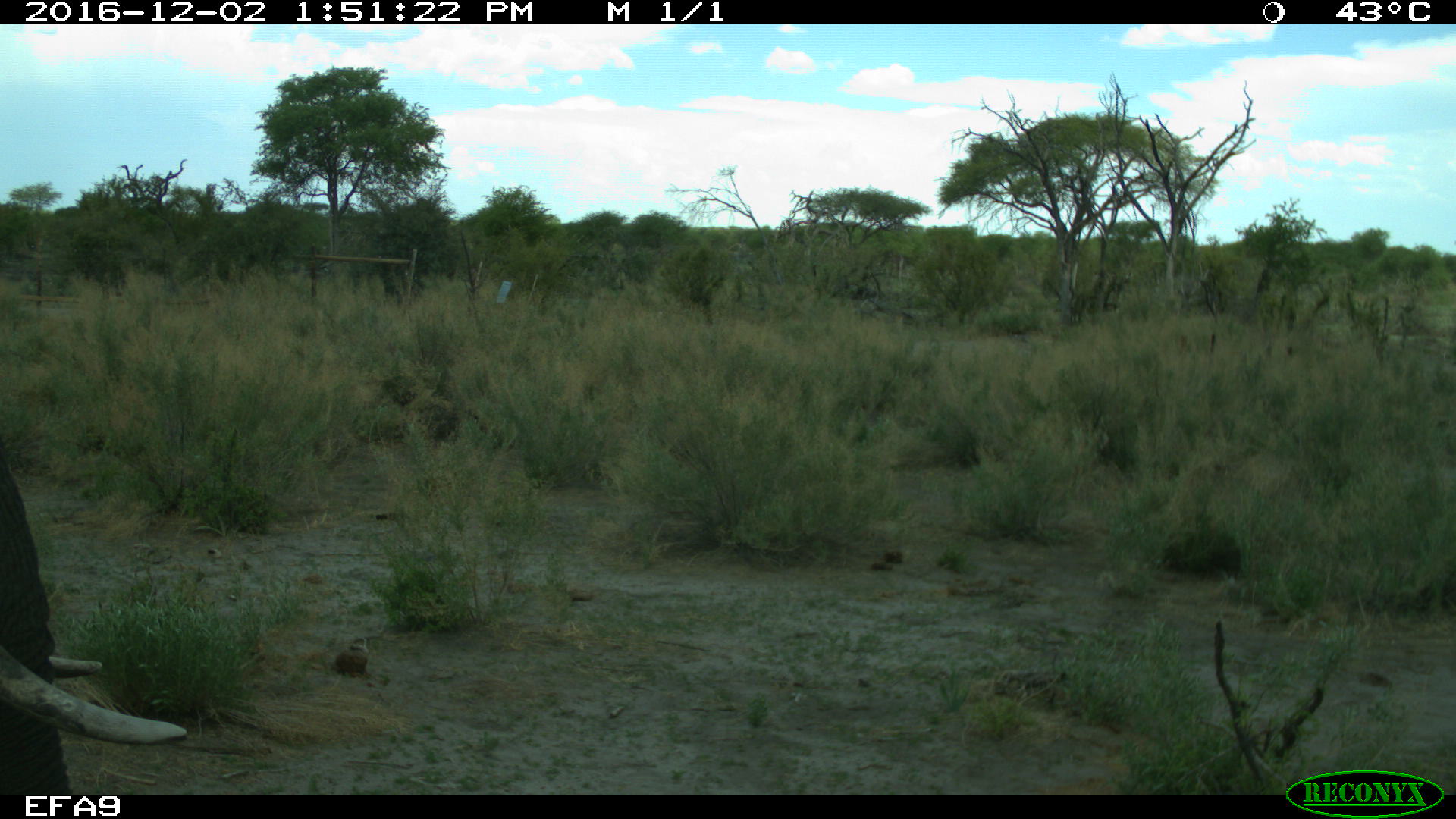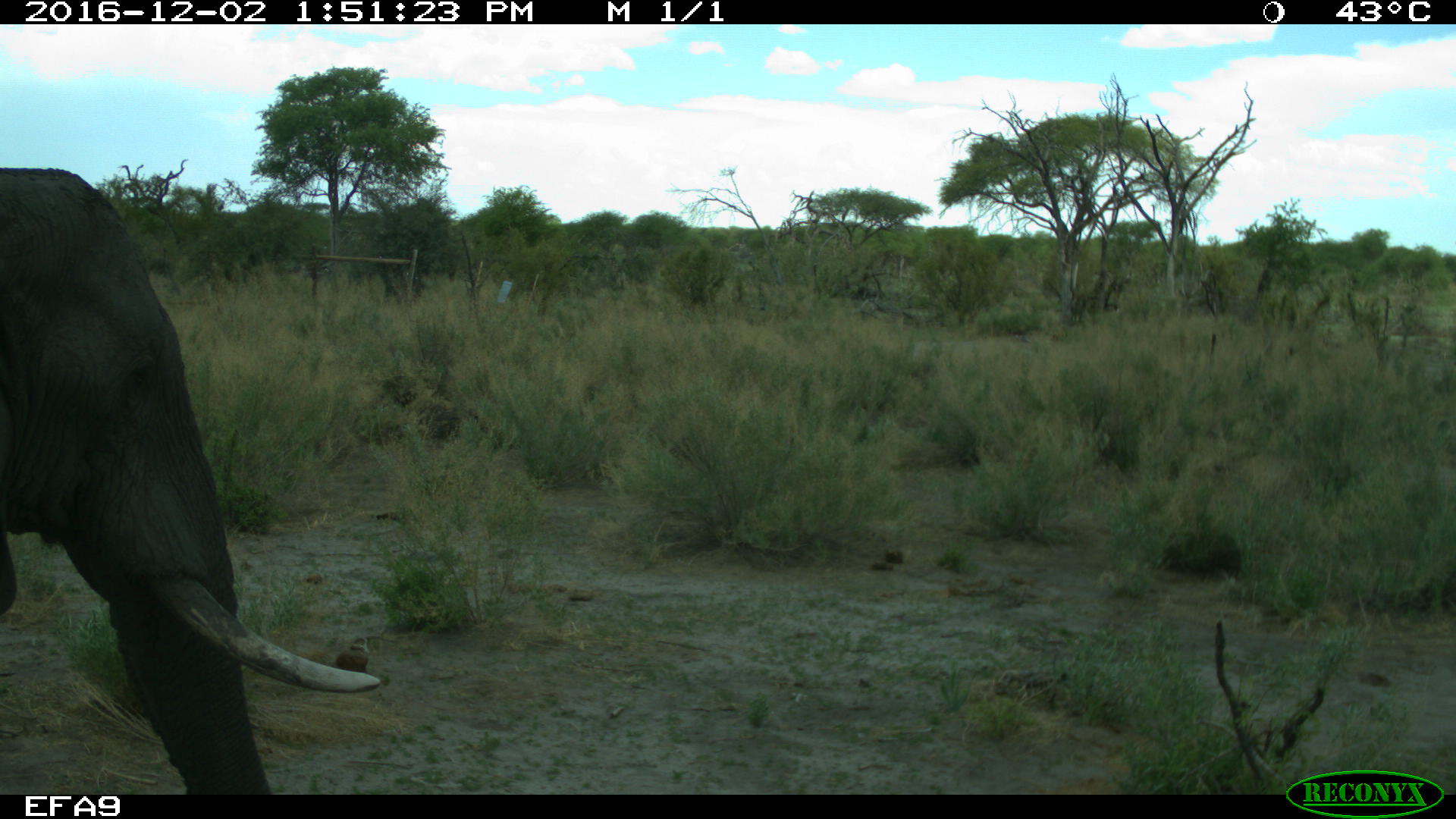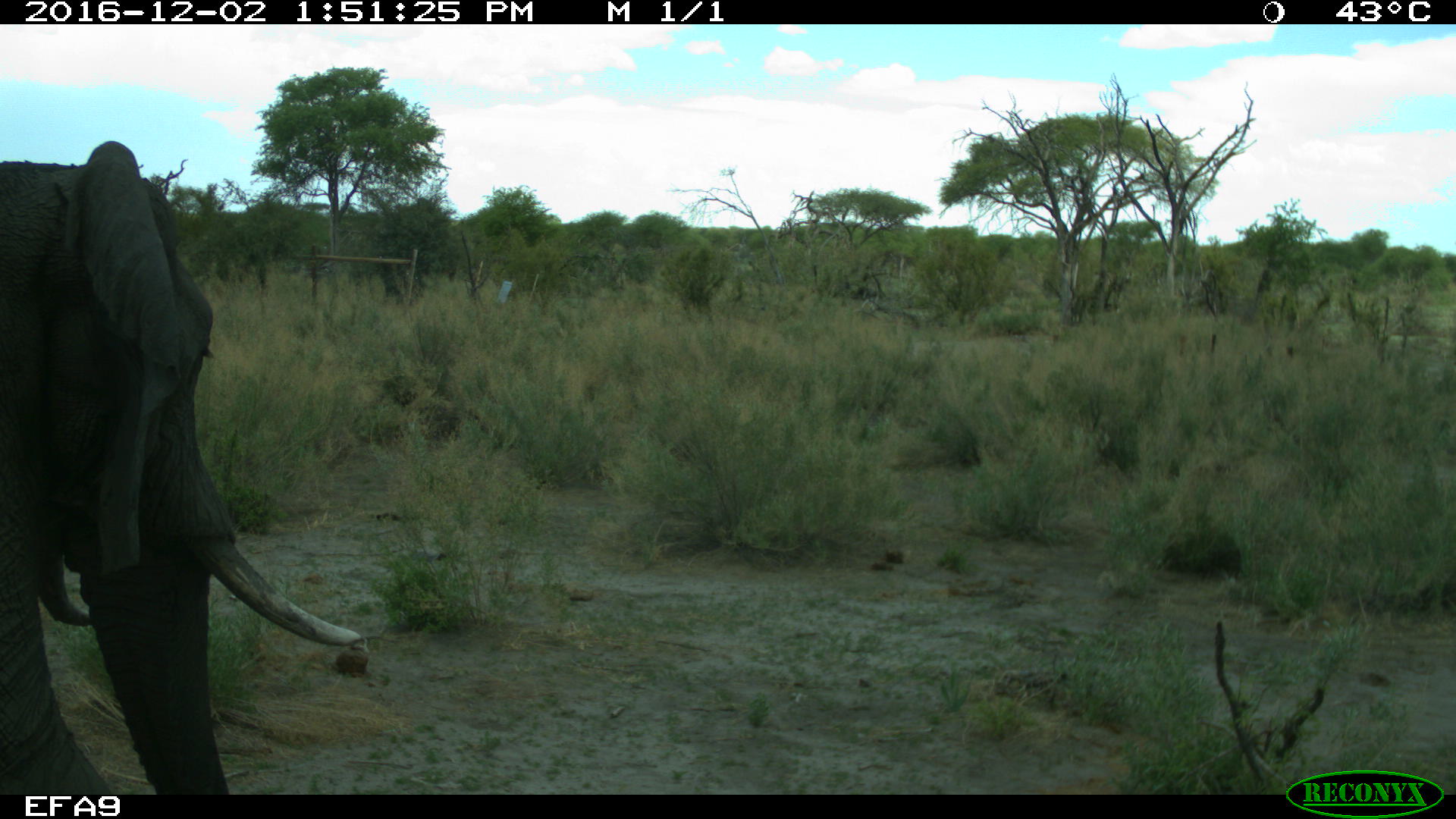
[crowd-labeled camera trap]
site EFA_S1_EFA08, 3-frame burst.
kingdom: Animalia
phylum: Chordata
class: Mammalia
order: Proboscidea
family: Elephantidae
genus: Loxodonta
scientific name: Loxodonta africana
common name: african bush elephant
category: elephant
Elephant (african bush elephant) (Loxodonta africana), count 1. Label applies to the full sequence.